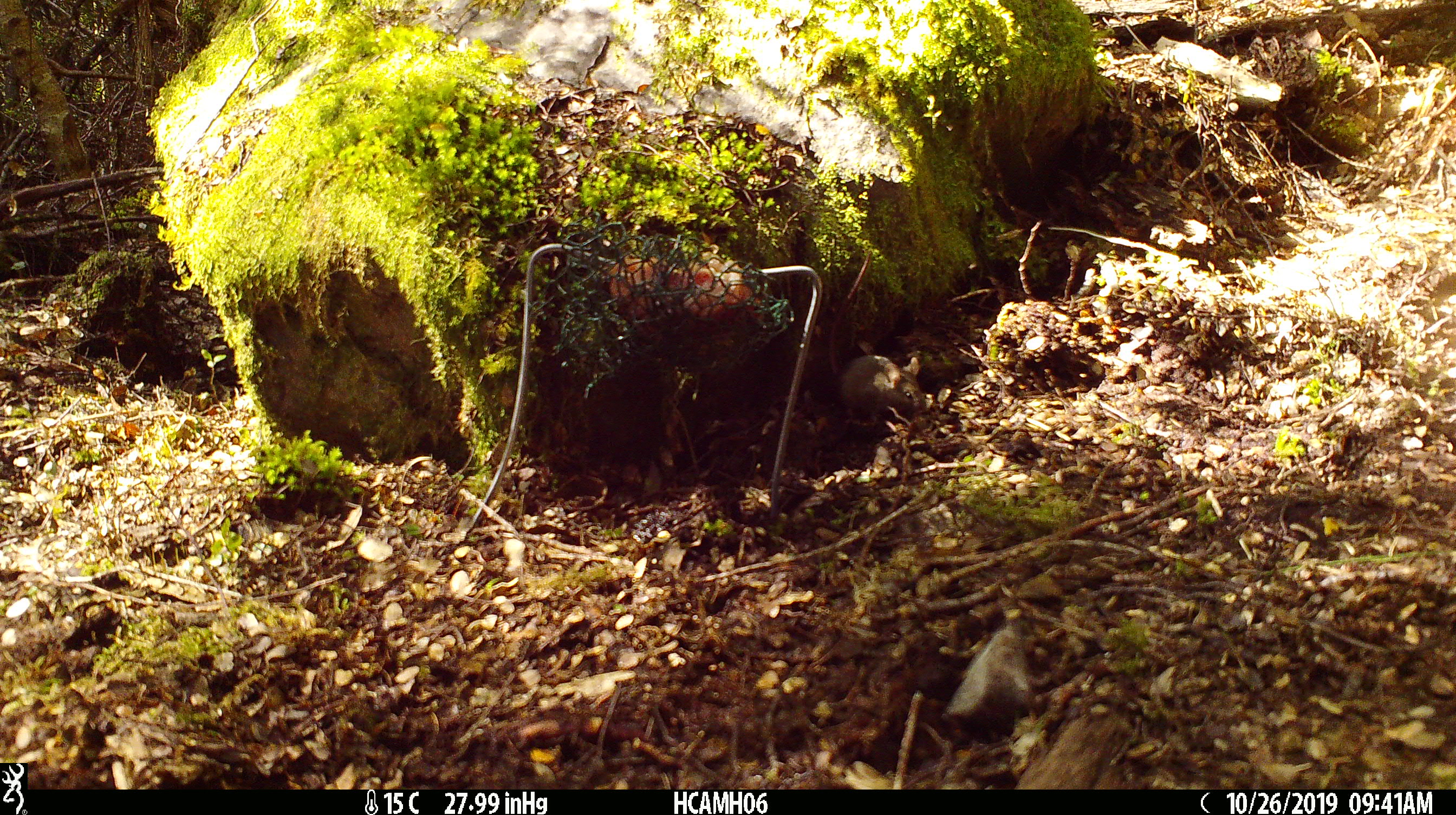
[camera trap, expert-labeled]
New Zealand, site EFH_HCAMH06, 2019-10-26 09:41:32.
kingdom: Animalia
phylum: Chordata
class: Mammalia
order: Rodentia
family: Muridae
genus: Mus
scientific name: Mus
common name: mouse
Mouse (Mus).